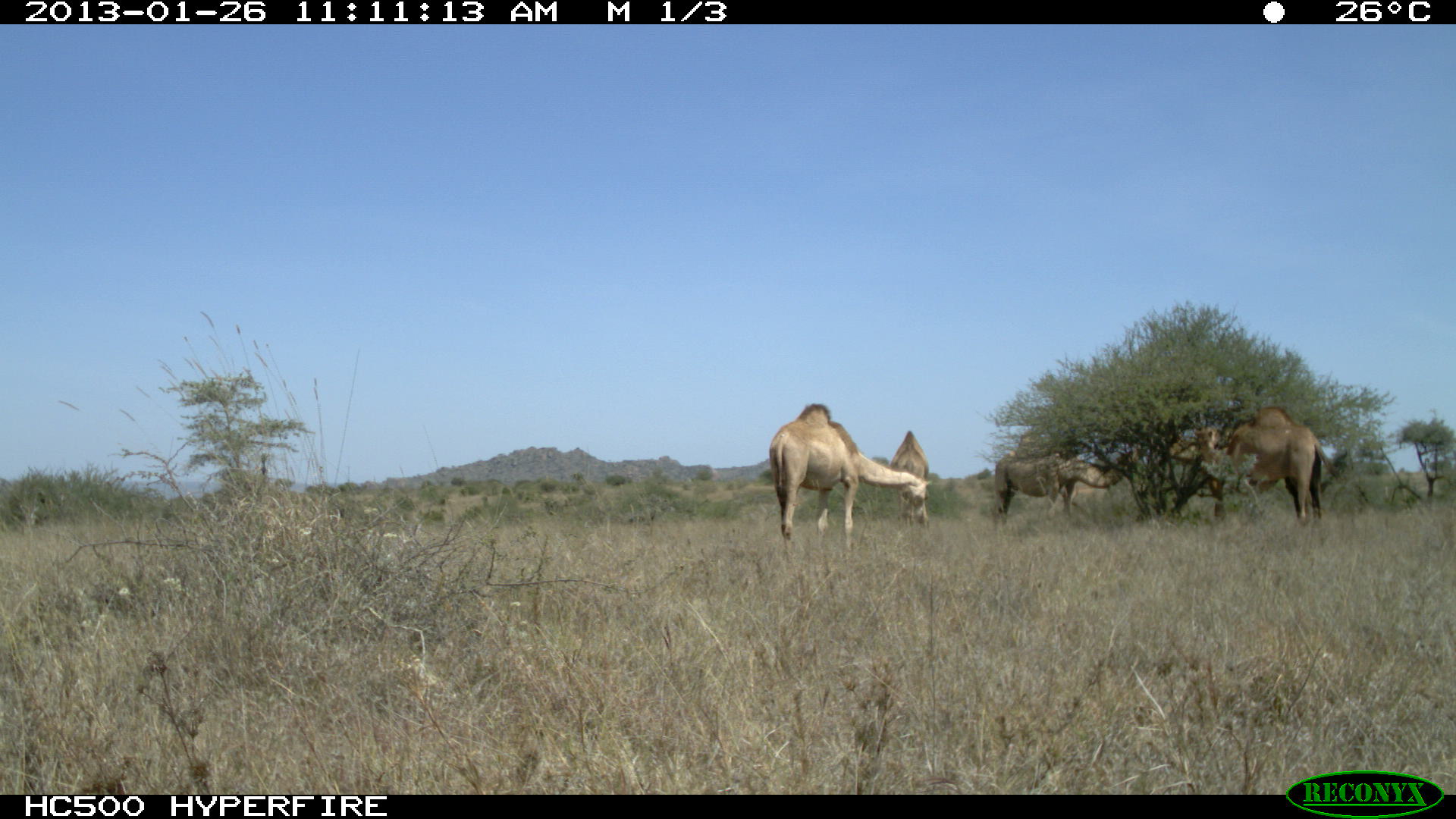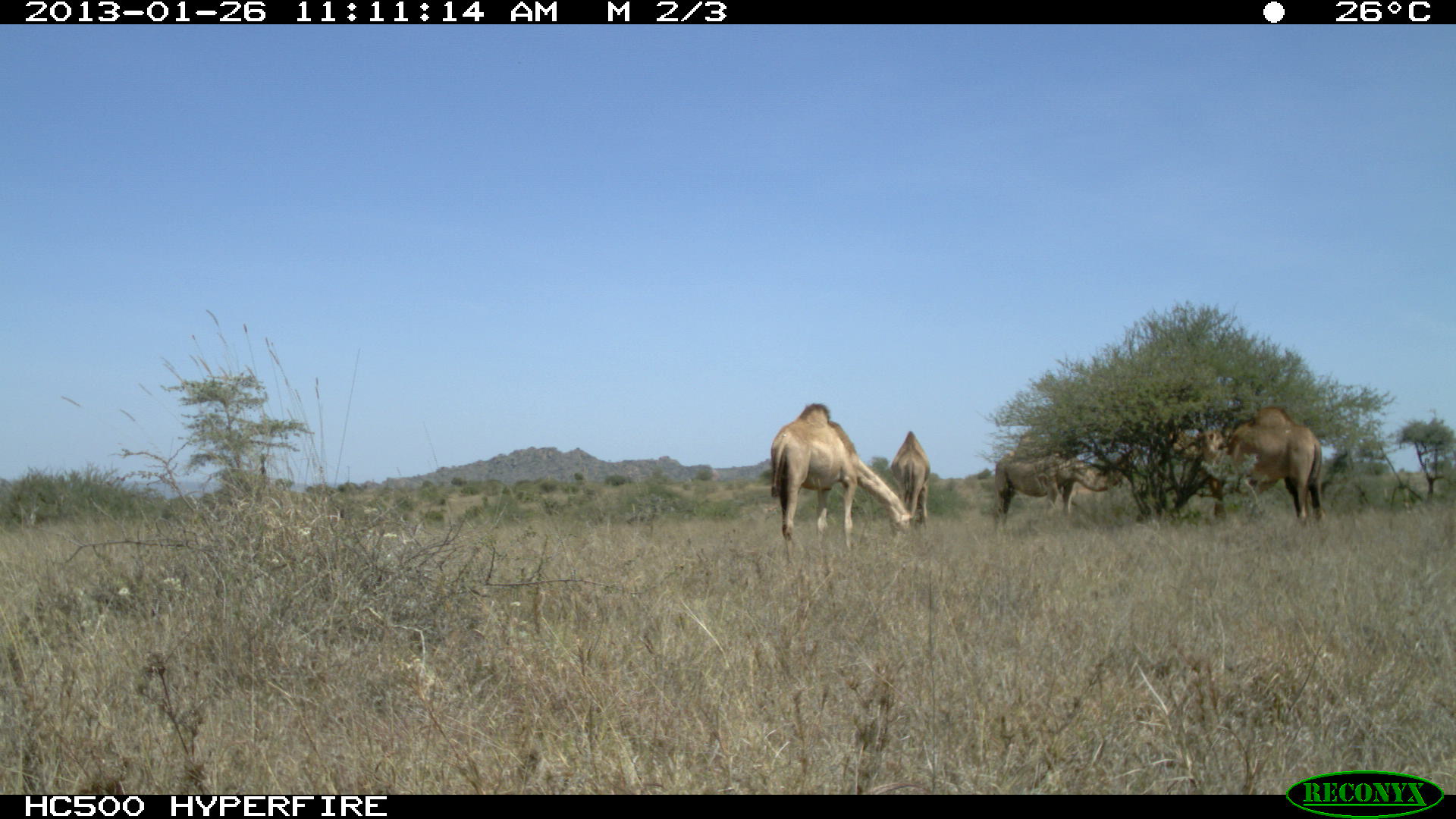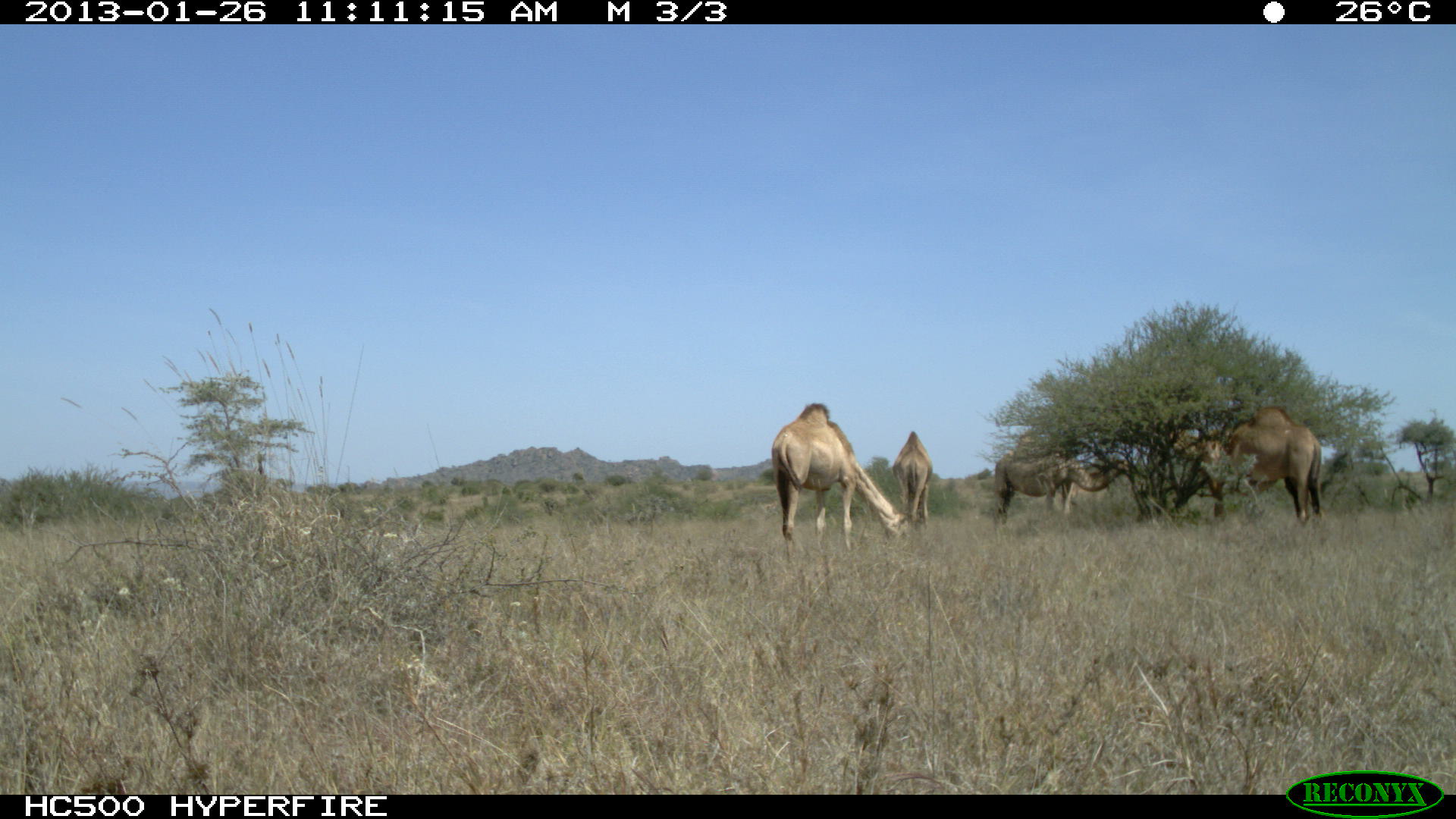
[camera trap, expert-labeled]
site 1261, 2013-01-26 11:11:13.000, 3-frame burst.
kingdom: Animalia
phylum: Chordata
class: Mammalia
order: Artiodactyla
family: Camelidae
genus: Camelus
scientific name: Camelus dromedarius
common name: dromedary camel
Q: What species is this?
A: Camelus dromedarius (dromedary camel).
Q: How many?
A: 5.